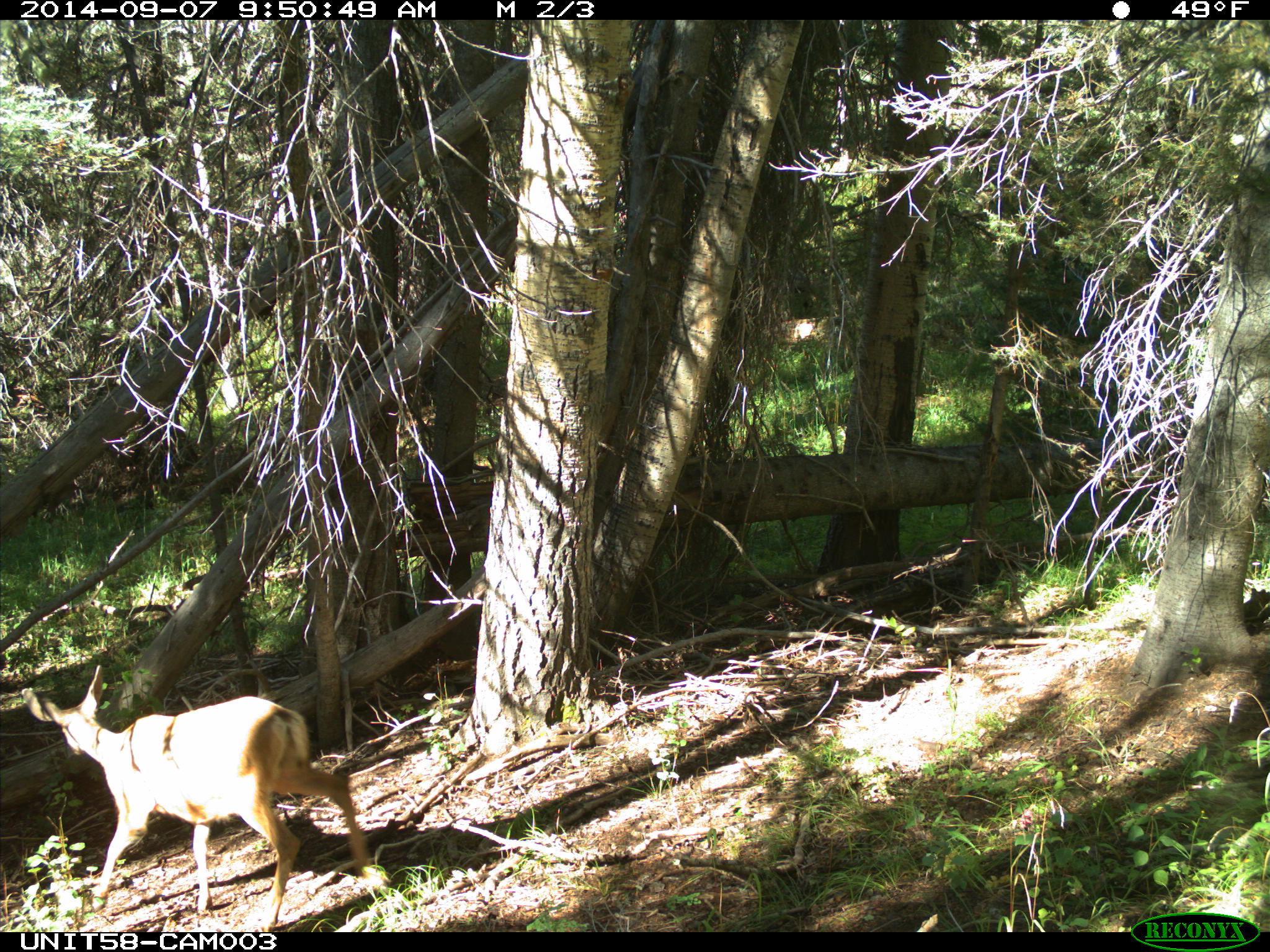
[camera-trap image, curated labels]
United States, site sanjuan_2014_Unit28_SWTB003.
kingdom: Animalia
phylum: Chordata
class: Mammalia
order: Artiodactyla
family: Cervidae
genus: Odocoileus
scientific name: Odocoileus hemionus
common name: mule deer